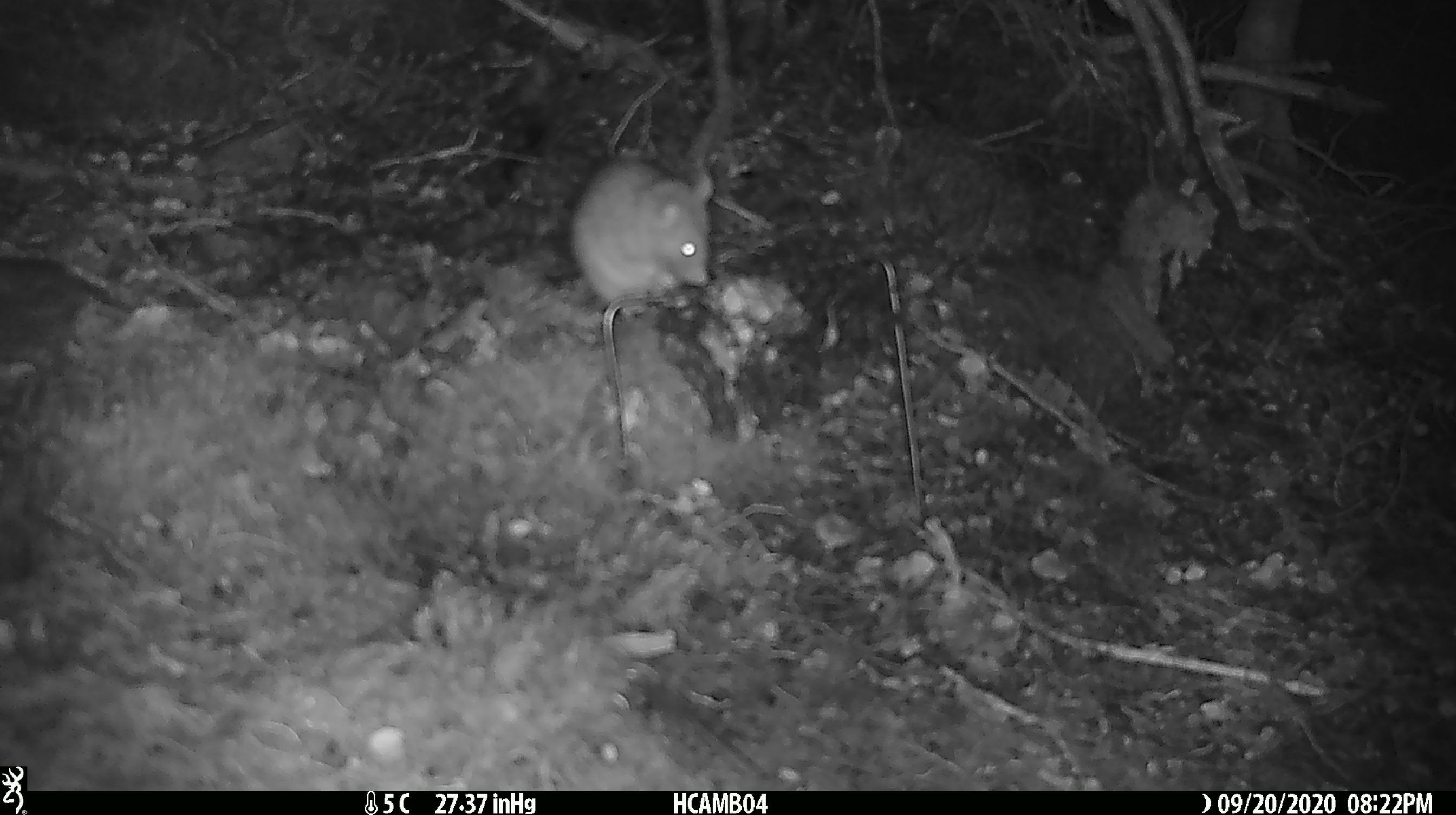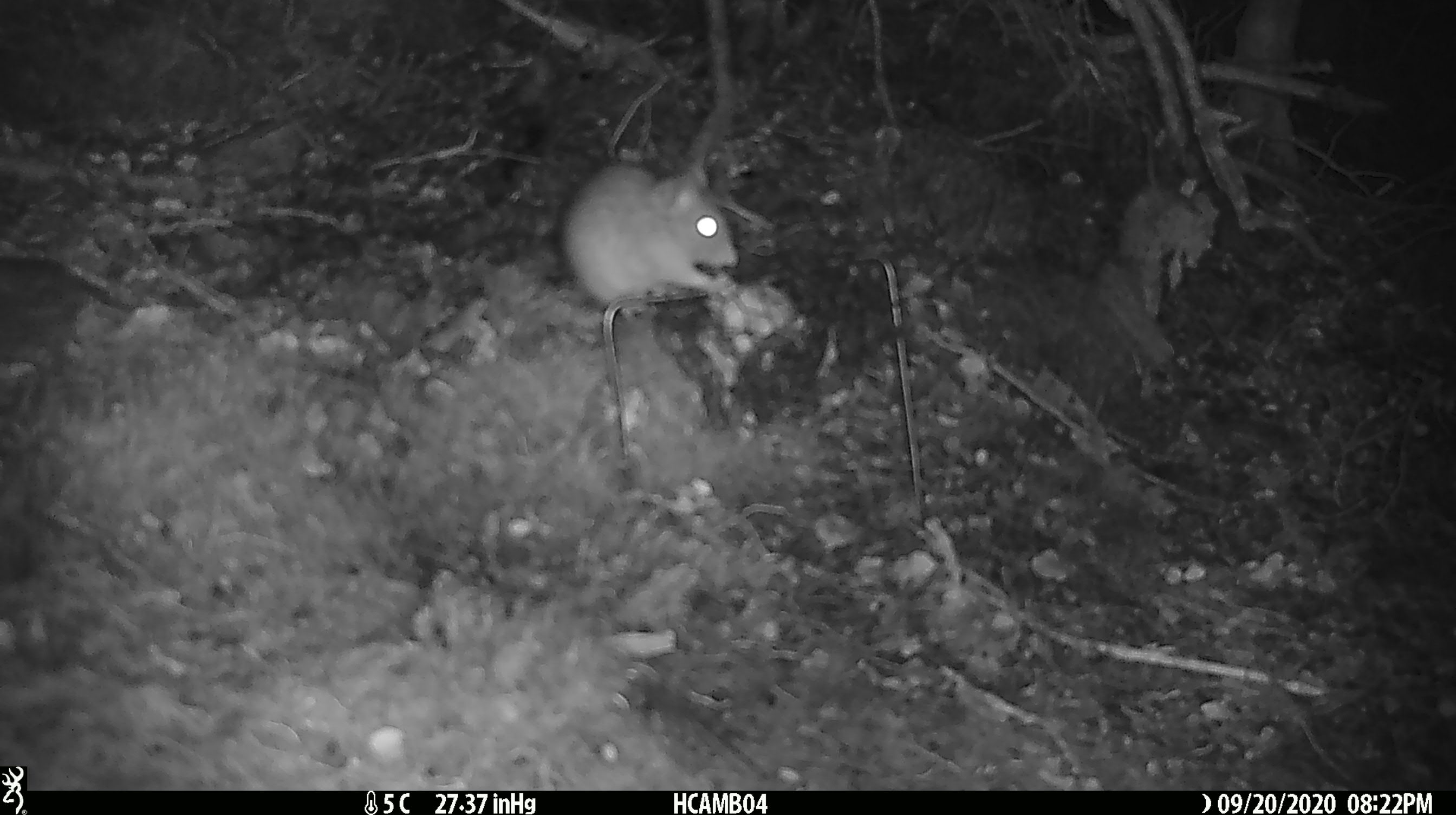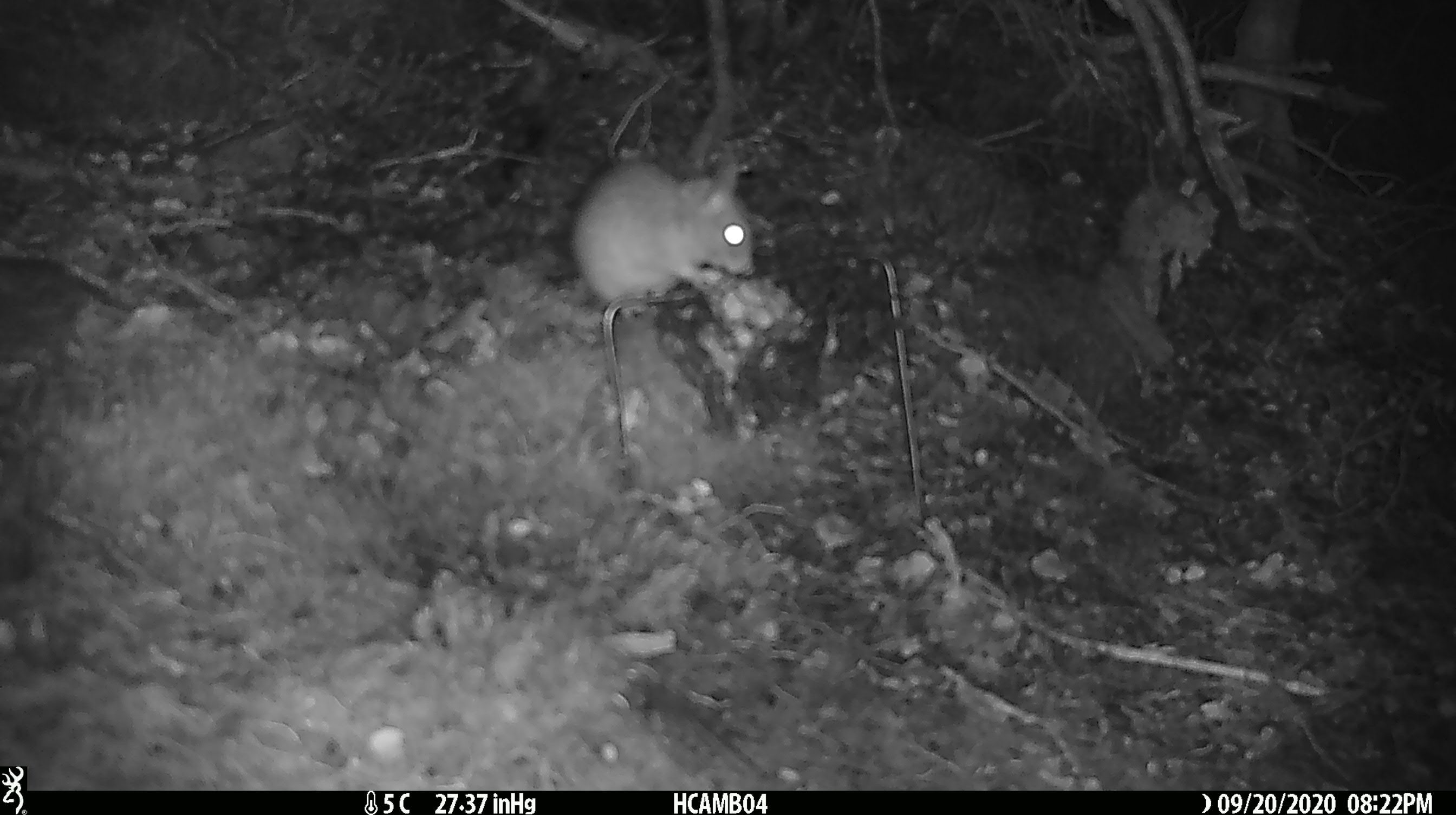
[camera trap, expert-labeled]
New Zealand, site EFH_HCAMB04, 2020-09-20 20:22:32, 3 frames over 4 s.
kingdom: Animalia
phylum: Chordata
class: Mammalia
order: Rodentia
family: Muridae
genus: Rattus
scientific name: Rattus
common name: rat